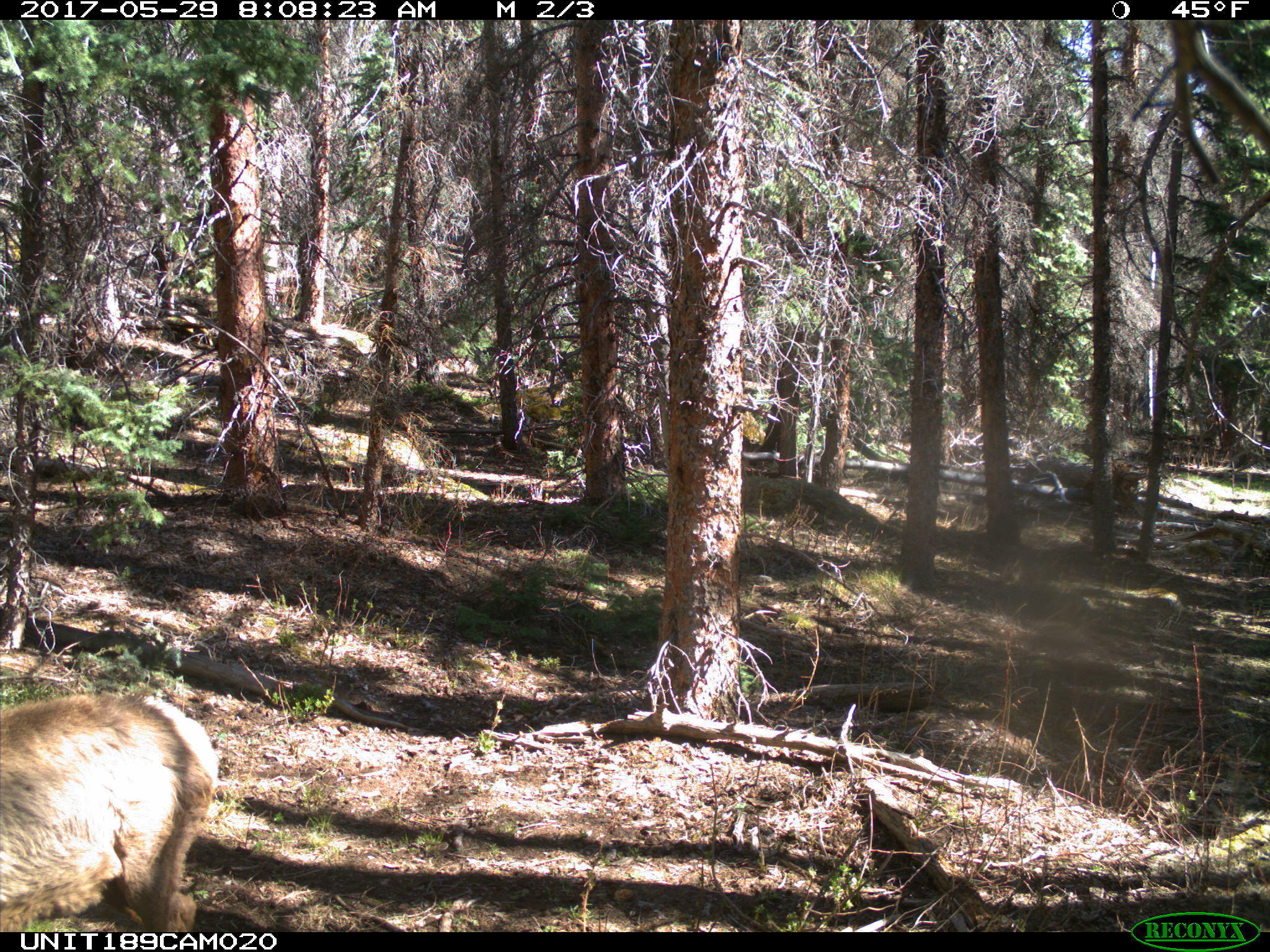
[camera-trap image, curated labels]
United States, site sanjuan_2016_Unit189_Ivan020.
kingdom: Animalia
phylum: Chordata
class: Mammalia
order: Artiodactyla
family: Cervidae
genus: Cervus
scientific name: Cervus elaphus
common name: red deer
Cervus elaphus (red deer).